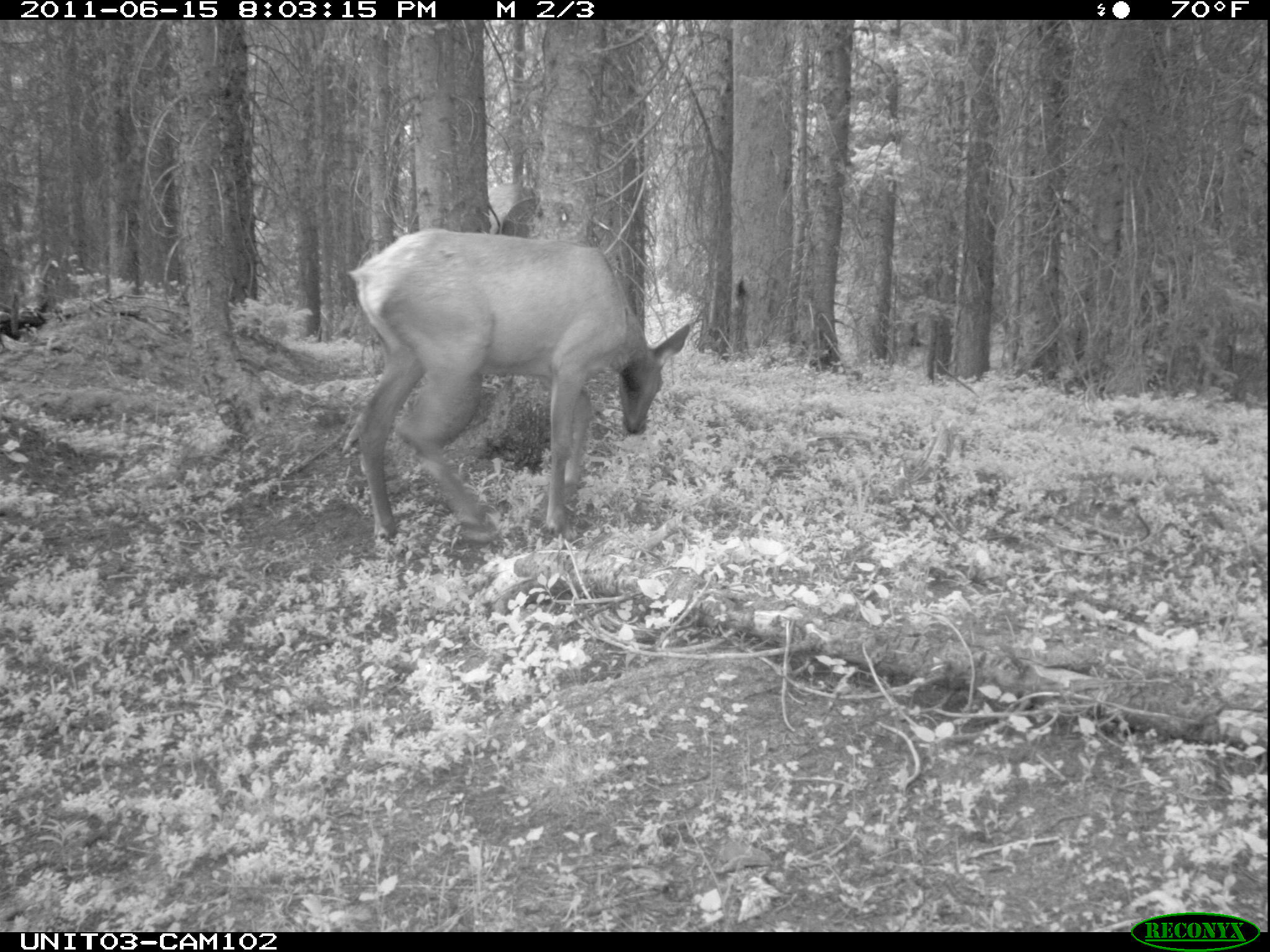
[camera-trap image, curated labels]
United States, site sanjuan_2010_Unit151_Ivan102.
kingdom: Animalia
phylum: Chordata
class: Mammalia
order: Artiodactyla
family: Cervidae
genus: Cervus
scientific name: Cervus elaphus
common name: red deer